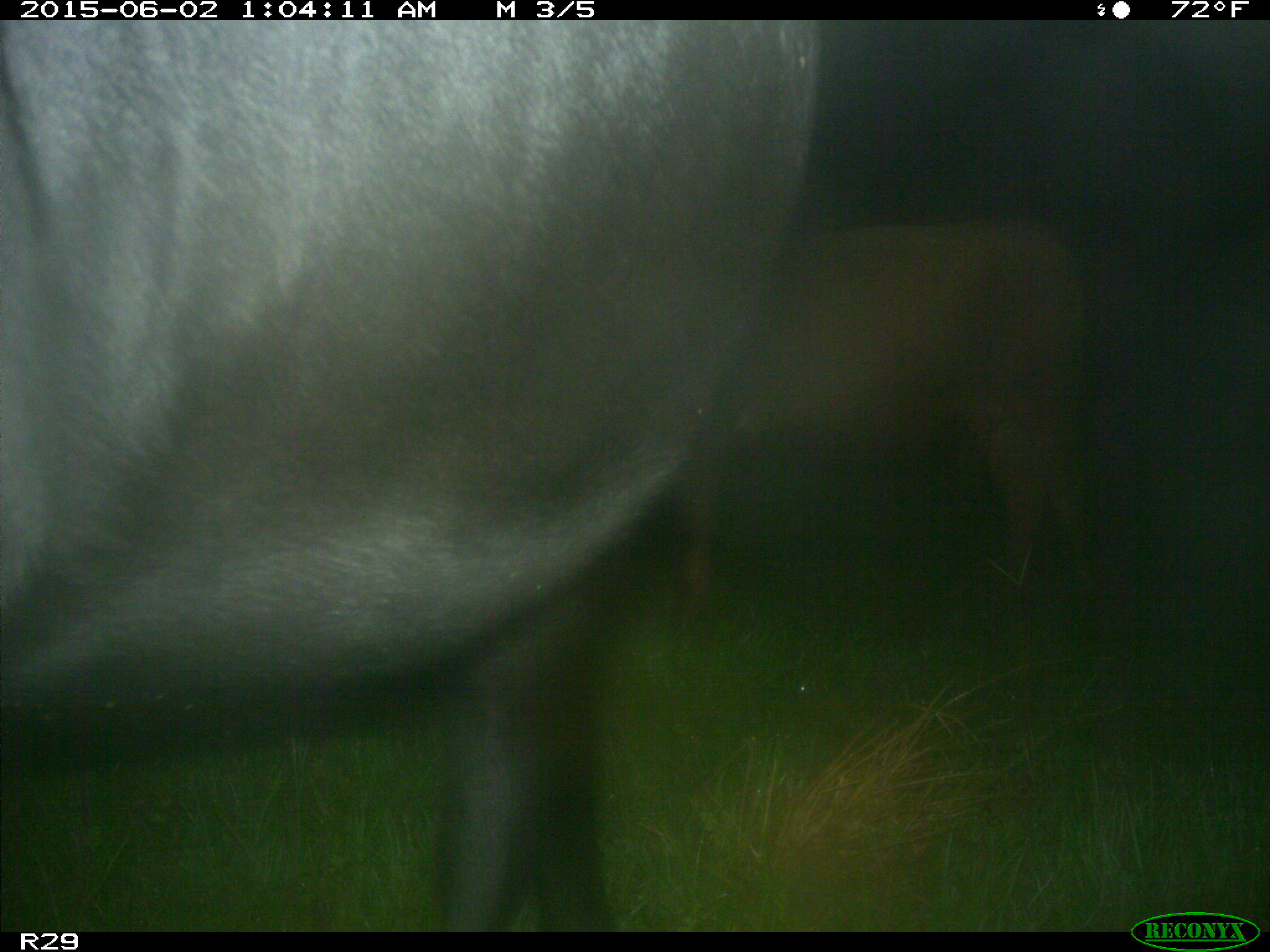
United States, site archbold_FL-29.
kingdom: Animalia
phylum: Chordata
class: Mammalia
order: Artiodactyla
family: Bovidae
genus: Bos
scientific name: Bos taurus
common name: domestic cow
Bos taurus (domestic cow).